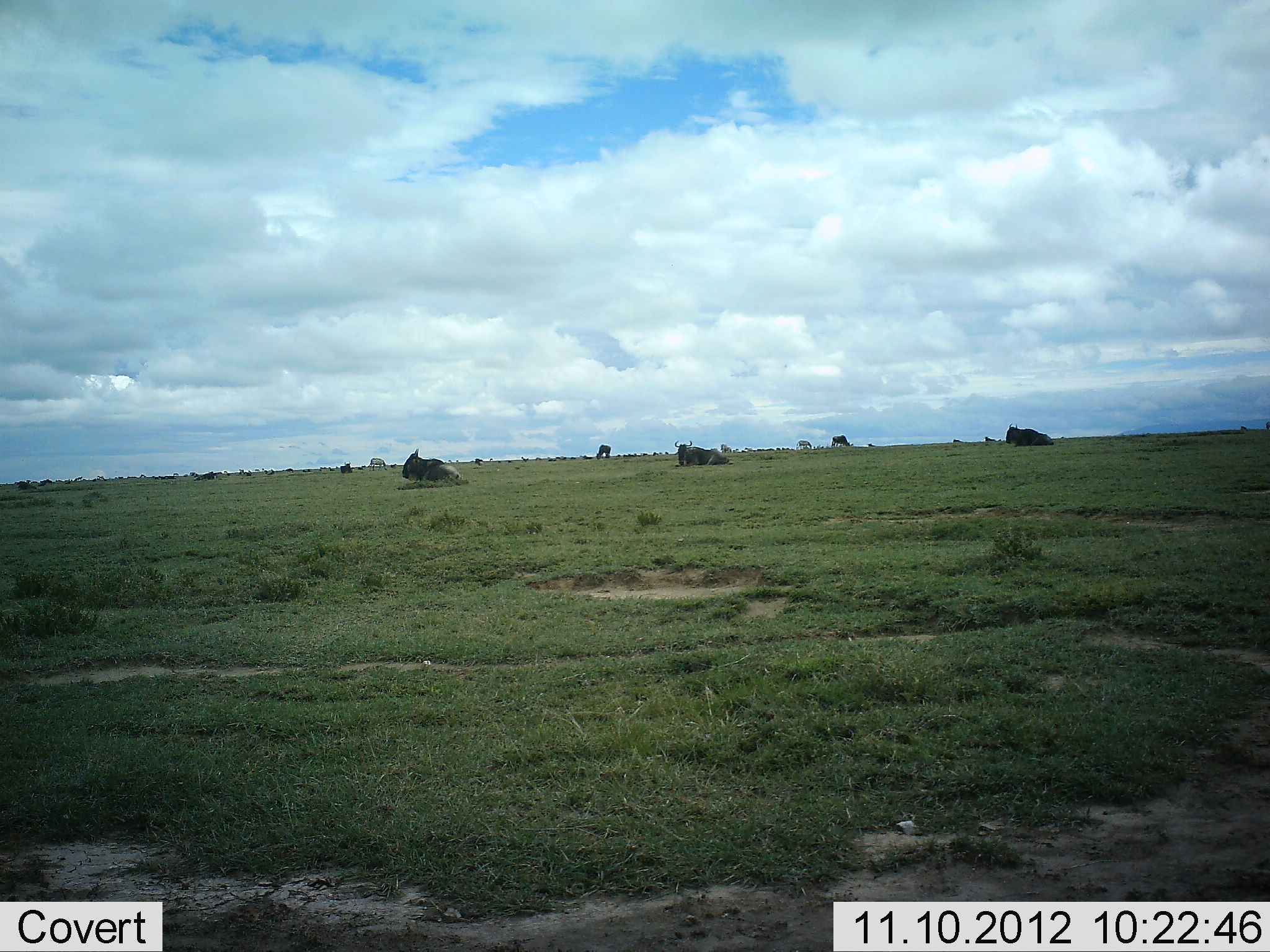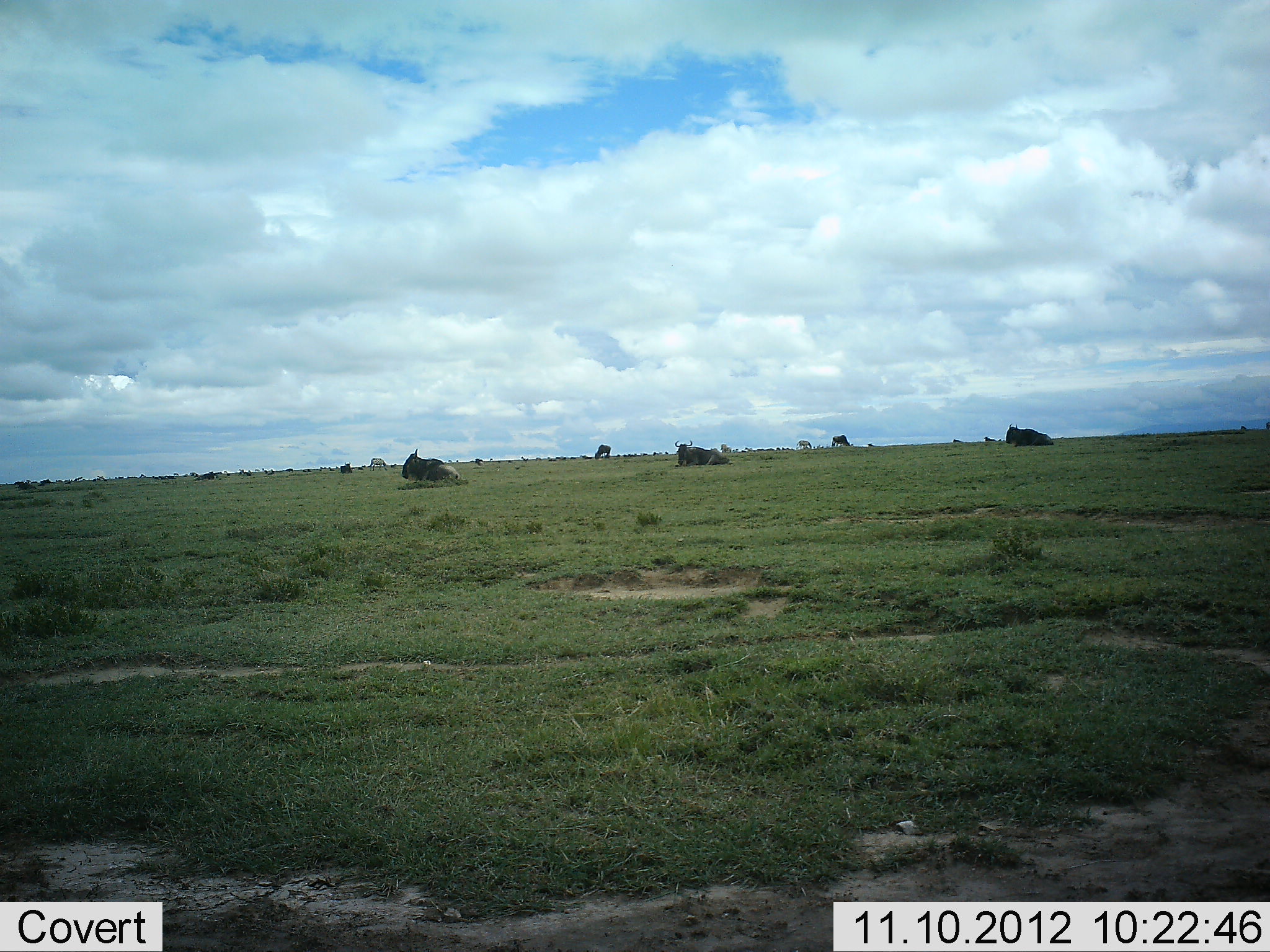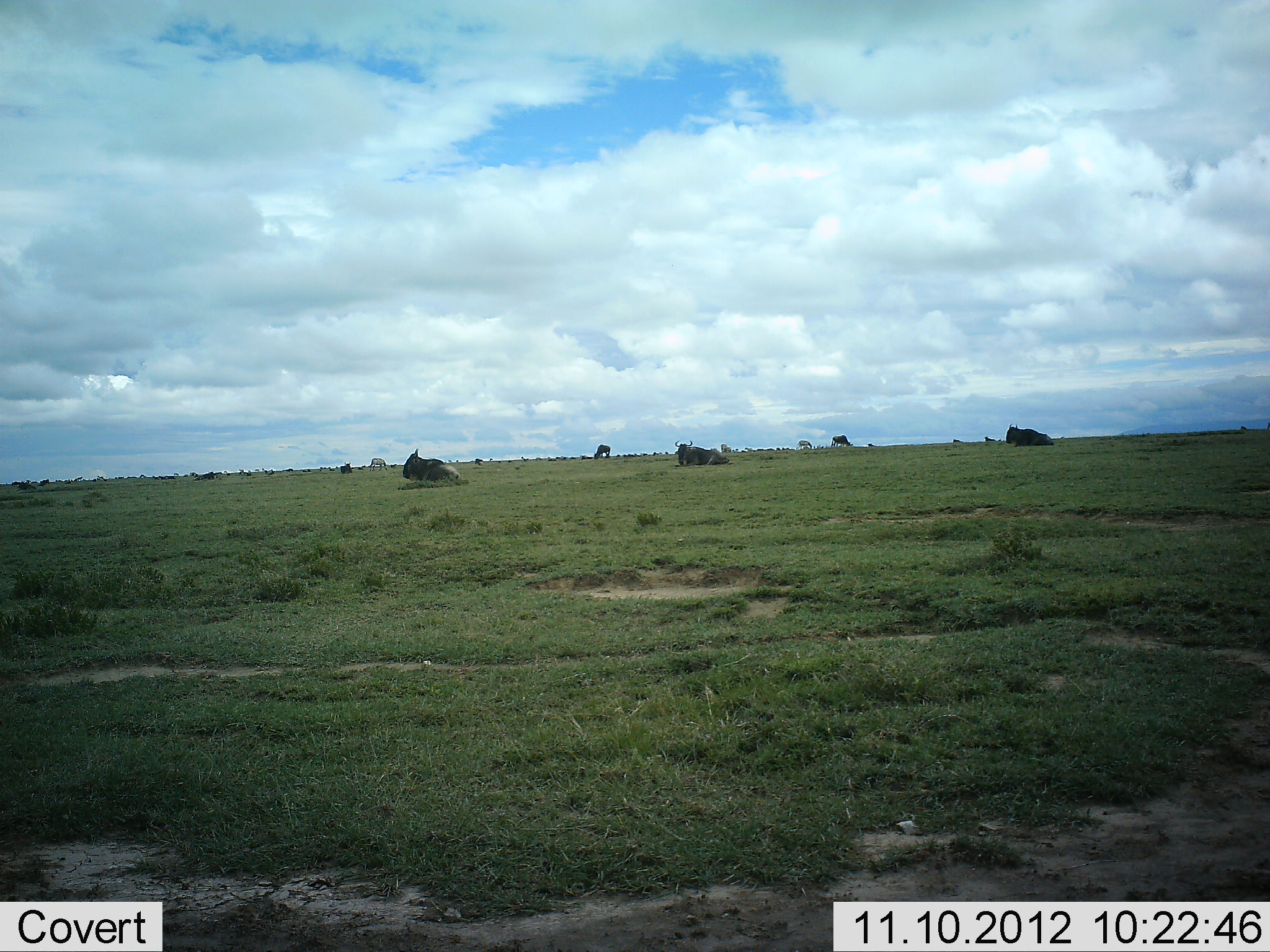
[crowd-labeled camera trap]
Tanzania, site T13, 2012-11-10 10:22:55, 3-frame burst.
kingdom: Animalia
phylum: Chordata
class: Mammalia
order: Artiodactyla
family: Bovidae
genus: Connochaetes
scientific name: Connochaetes taurinus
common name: blue wildebeest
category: wildebeest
Wildebeest (blue wildebeest) (Connochaetes taurinus), count 6. Behavior (volunteer vote fractions): standing 20%, resting 100%, moving 0%, interacting 0%. Young present (vote fraction): 0%. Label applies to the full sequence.